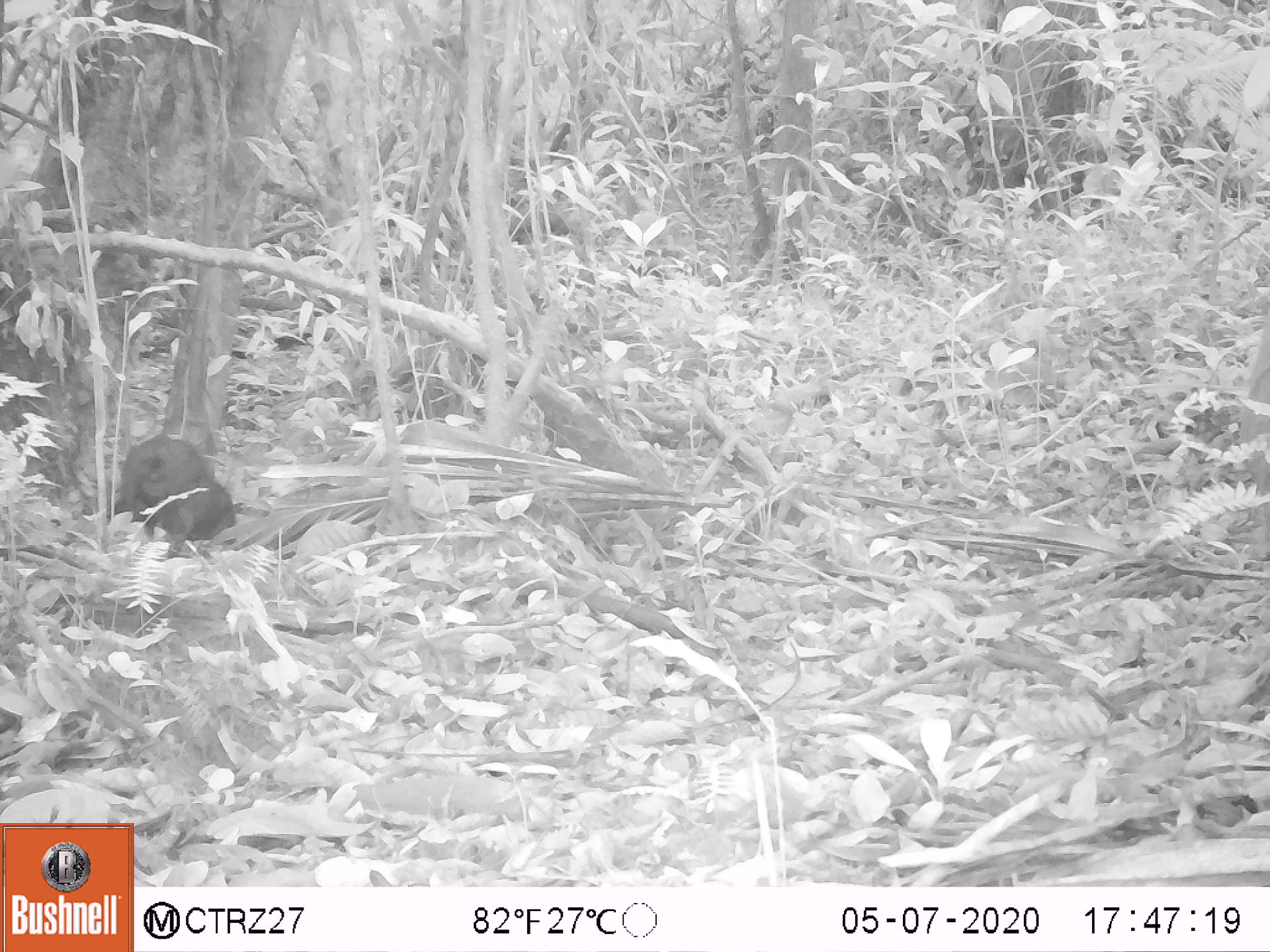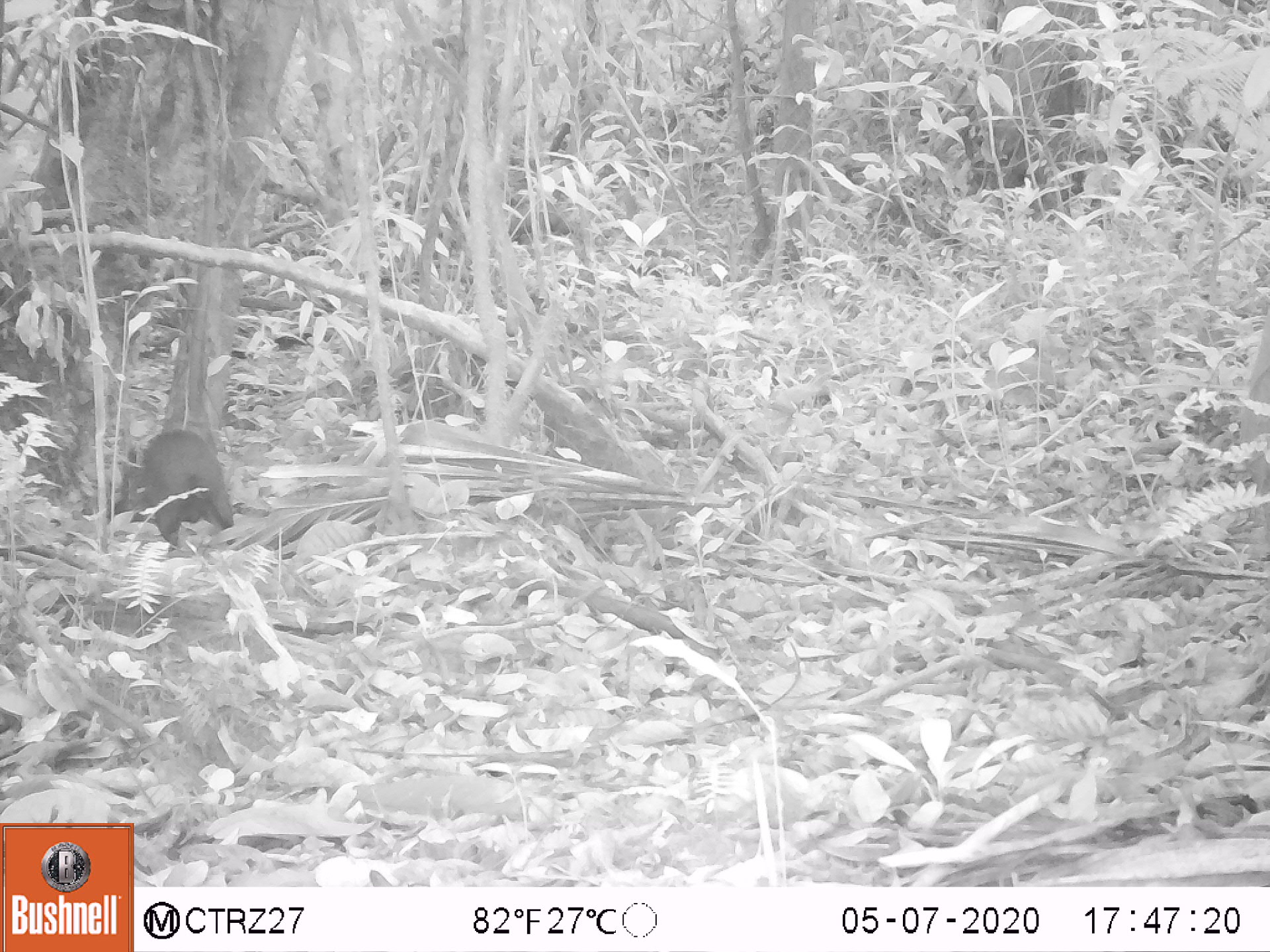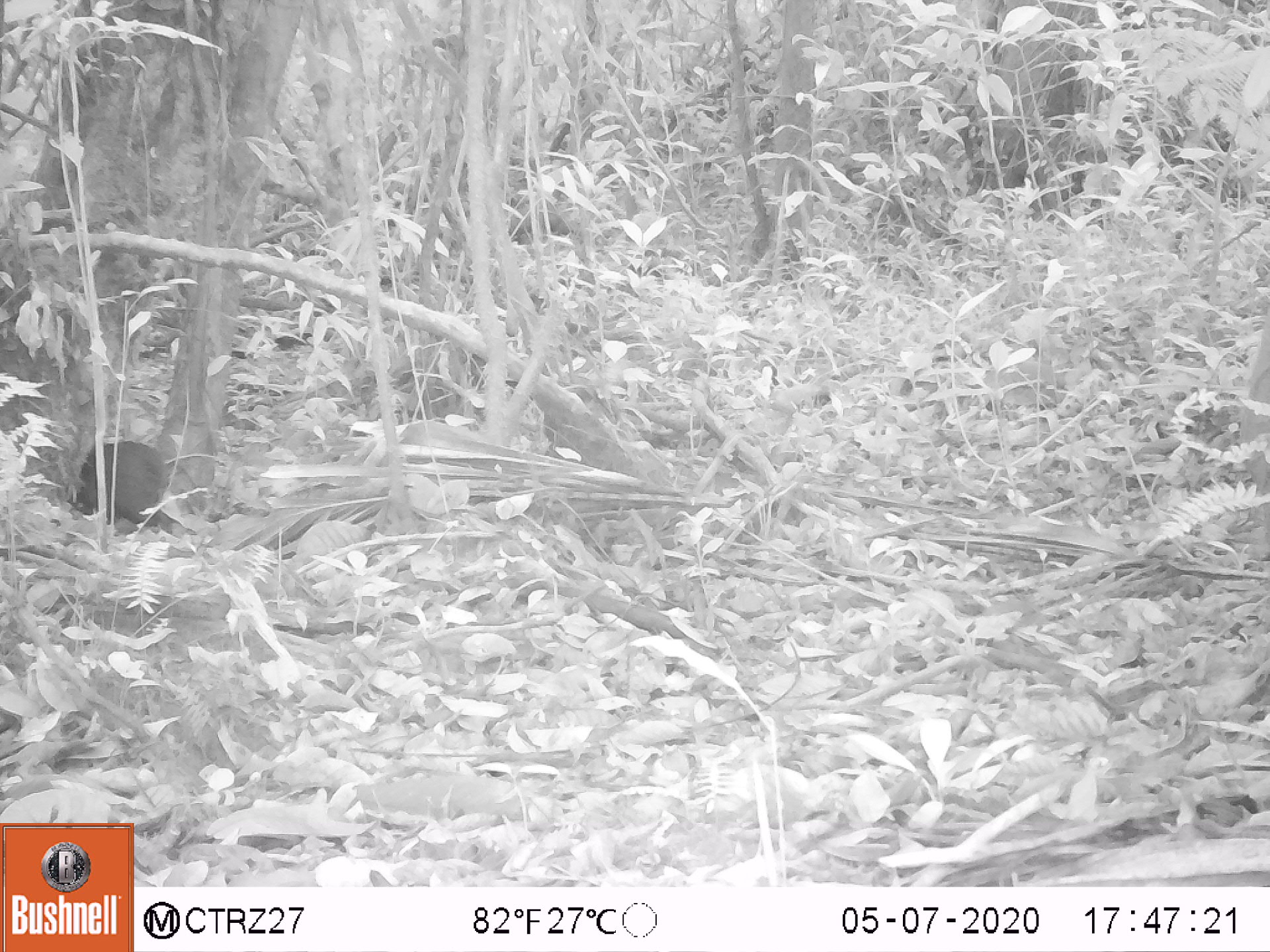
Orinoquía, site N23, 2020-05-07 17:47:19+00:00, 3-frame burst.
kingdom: Animalia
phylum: Chordata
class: Mammalia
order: Rodentia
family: Dasyproctidae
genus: Dasyprocta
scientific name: Dasyprocta fuliginosa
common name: black agouti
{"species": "black agouti (Dasyprocta fuliginosa)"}